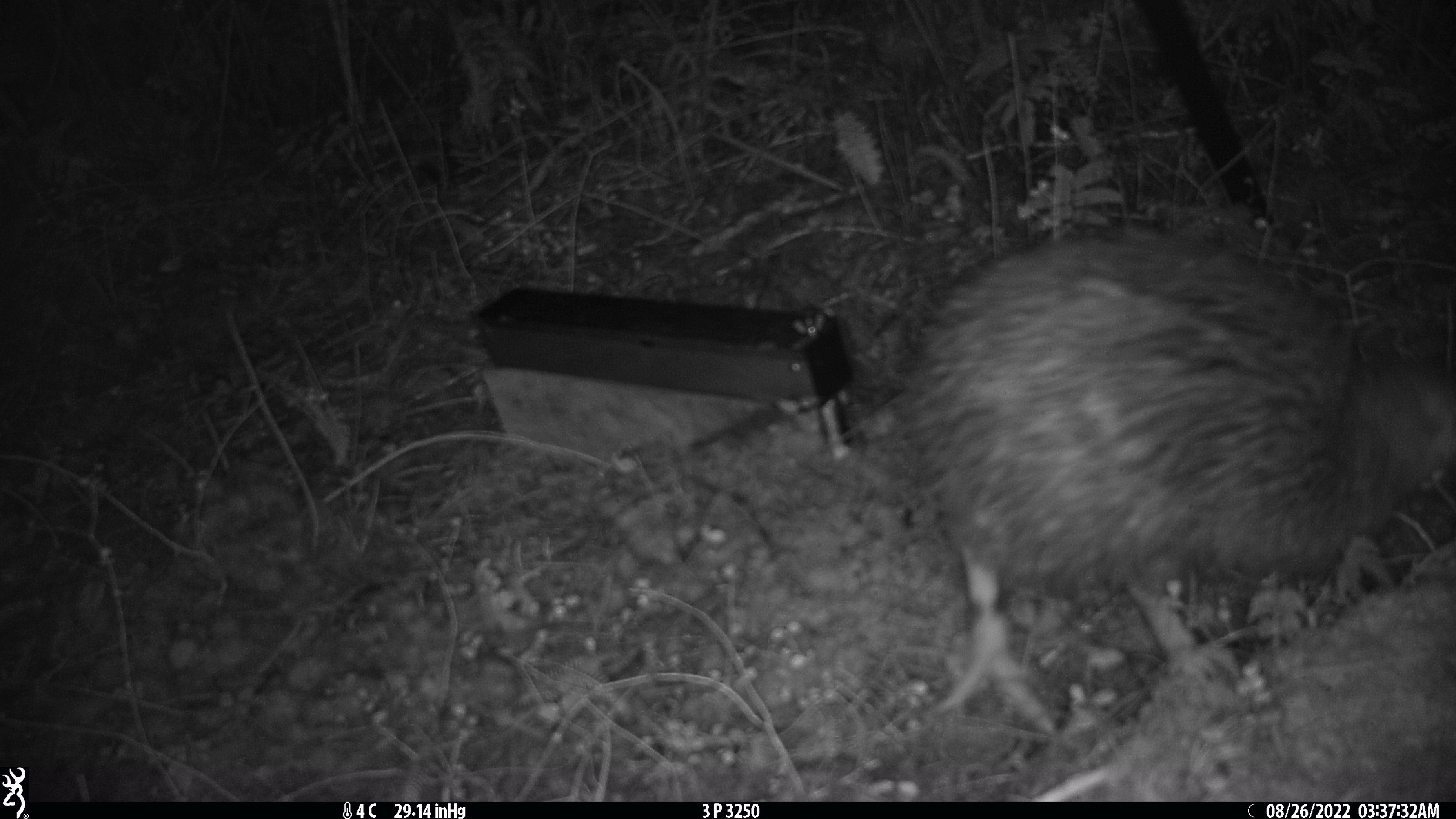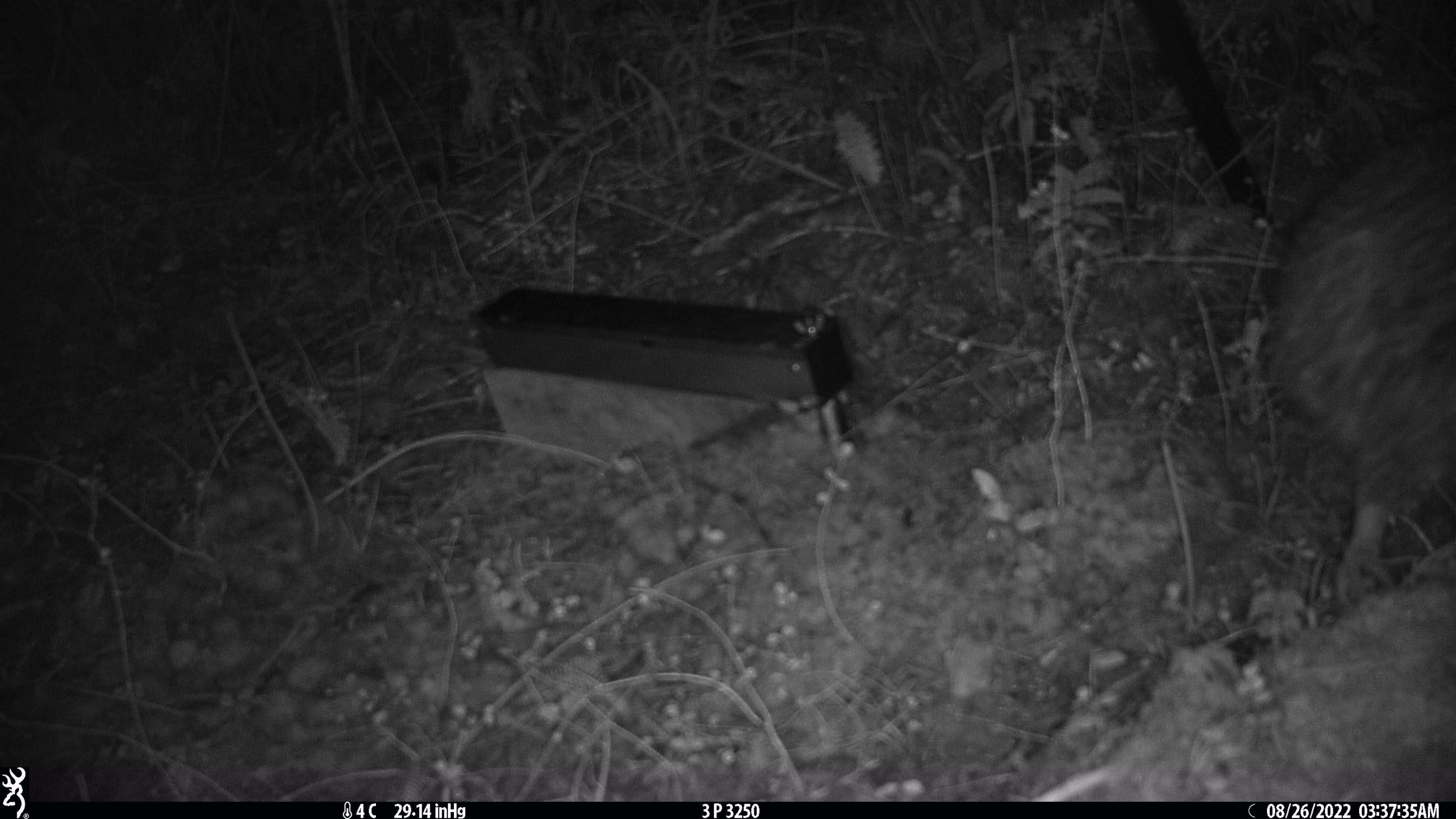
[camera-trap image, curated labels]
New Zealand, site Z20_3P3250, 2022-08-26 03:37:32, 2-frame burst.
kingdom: Animalia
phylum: Chordata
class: Aves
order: Apterygiformes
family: Apterygidae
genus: Apteryx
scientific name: Apteryx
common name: kiwi